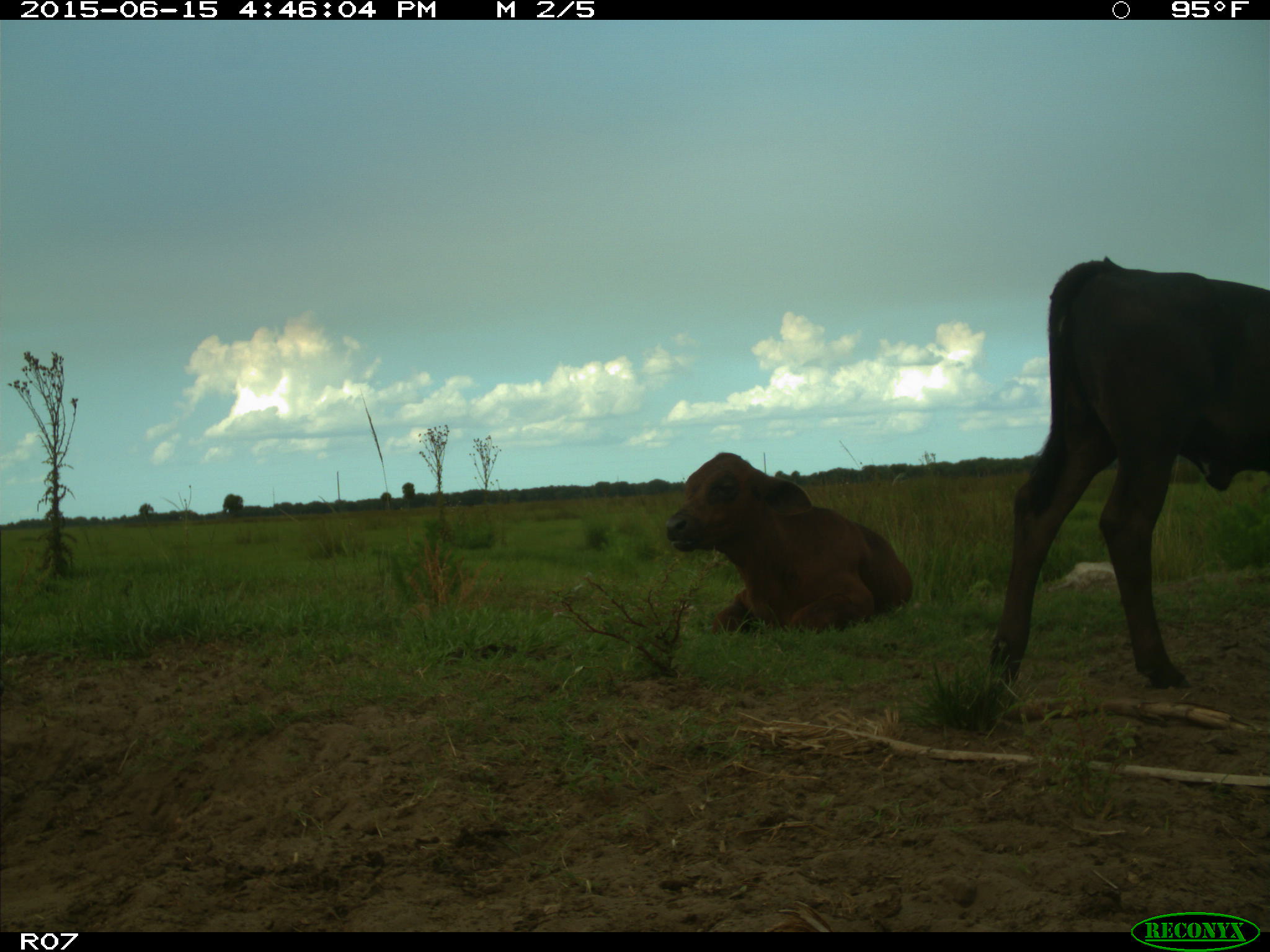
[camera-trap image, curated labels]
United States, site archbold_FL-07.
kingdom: Animalia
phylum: Chordata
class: Mammalia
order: Artiodactyla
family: Bovidae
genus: Bos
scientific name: Bos taurus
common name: domestic cow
Bos taurus (domestic cow).